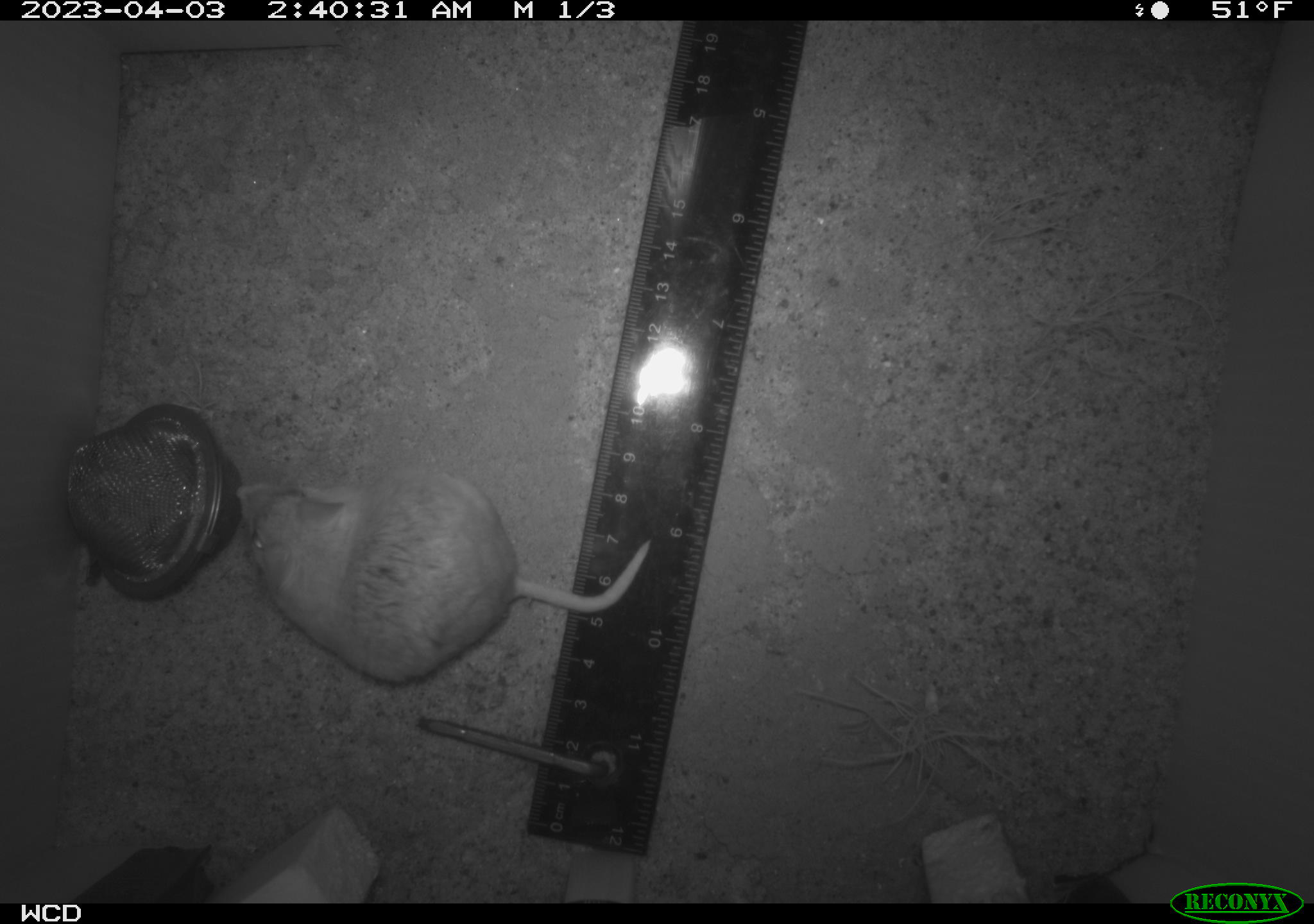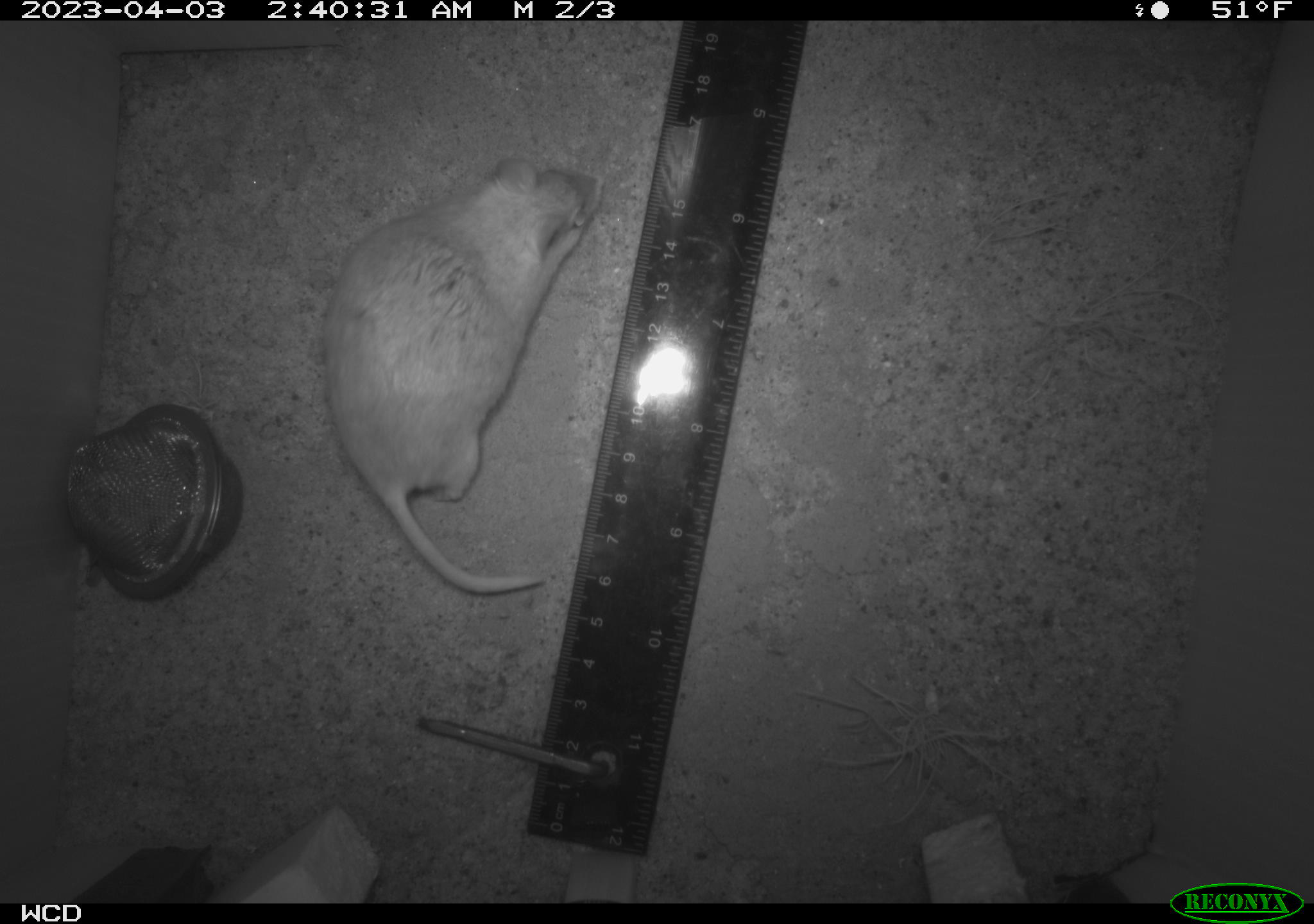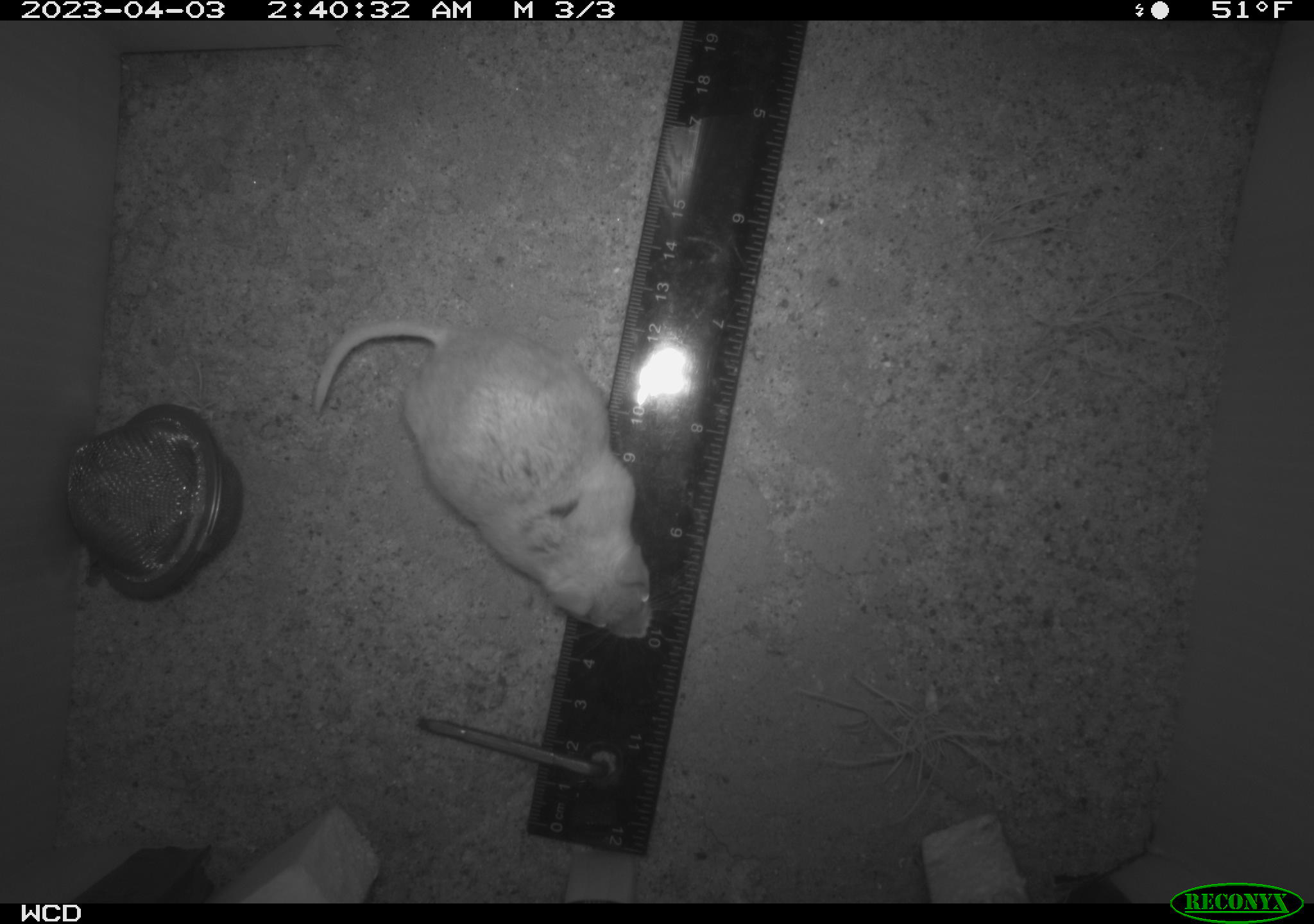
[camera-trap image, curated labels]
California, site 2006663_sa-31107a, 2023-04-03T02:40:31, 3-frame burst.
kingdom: Animalia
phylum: Chordata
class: Mammalia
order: Rodentia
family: Cricetidae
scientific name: Arvicolinae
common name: voles, lemmings, and muskrats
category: arvicolinae subfamily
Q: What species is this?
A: Arvicolinae subfamily (voles, lemmings, and muskrats) (Arvicolinae).